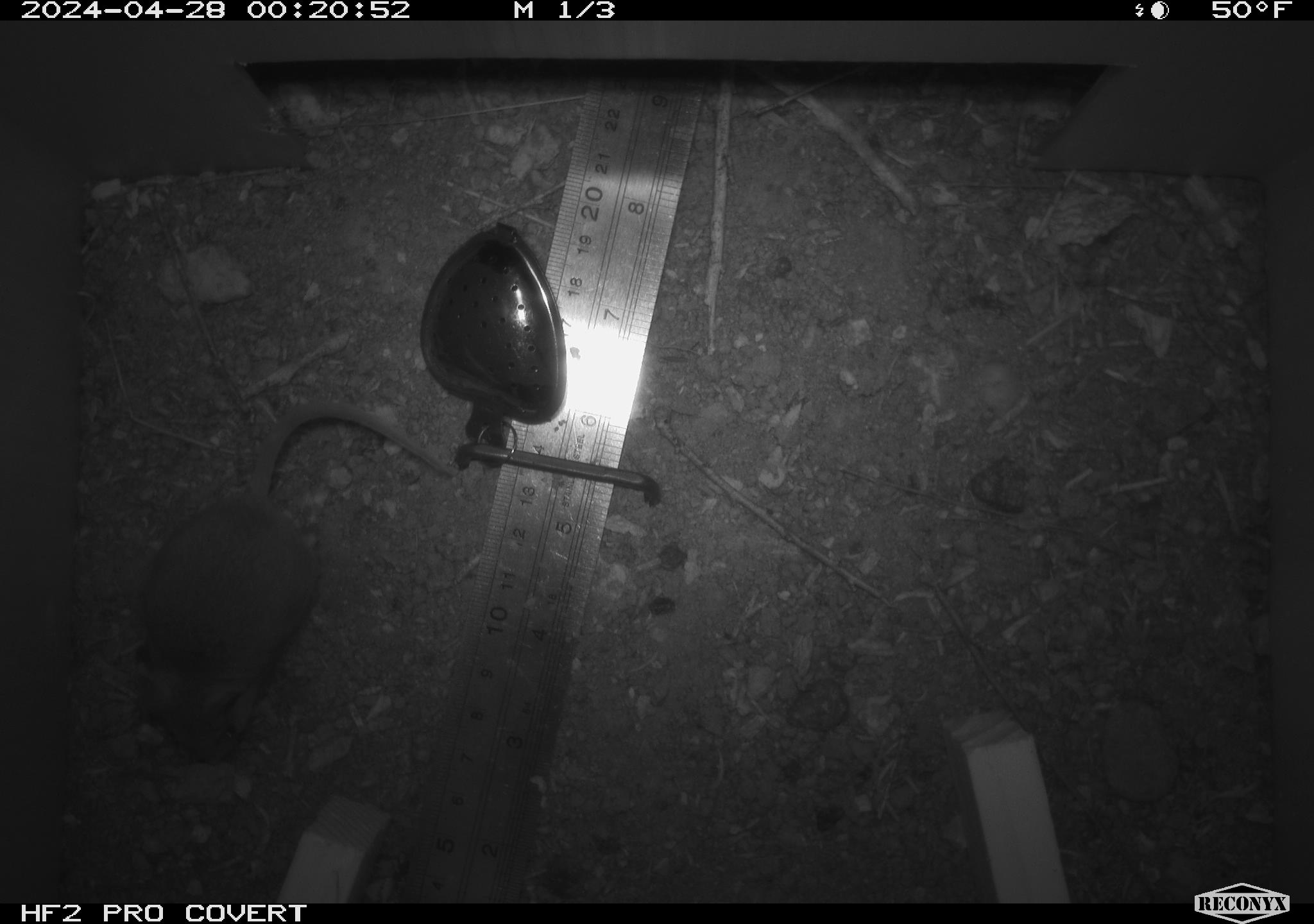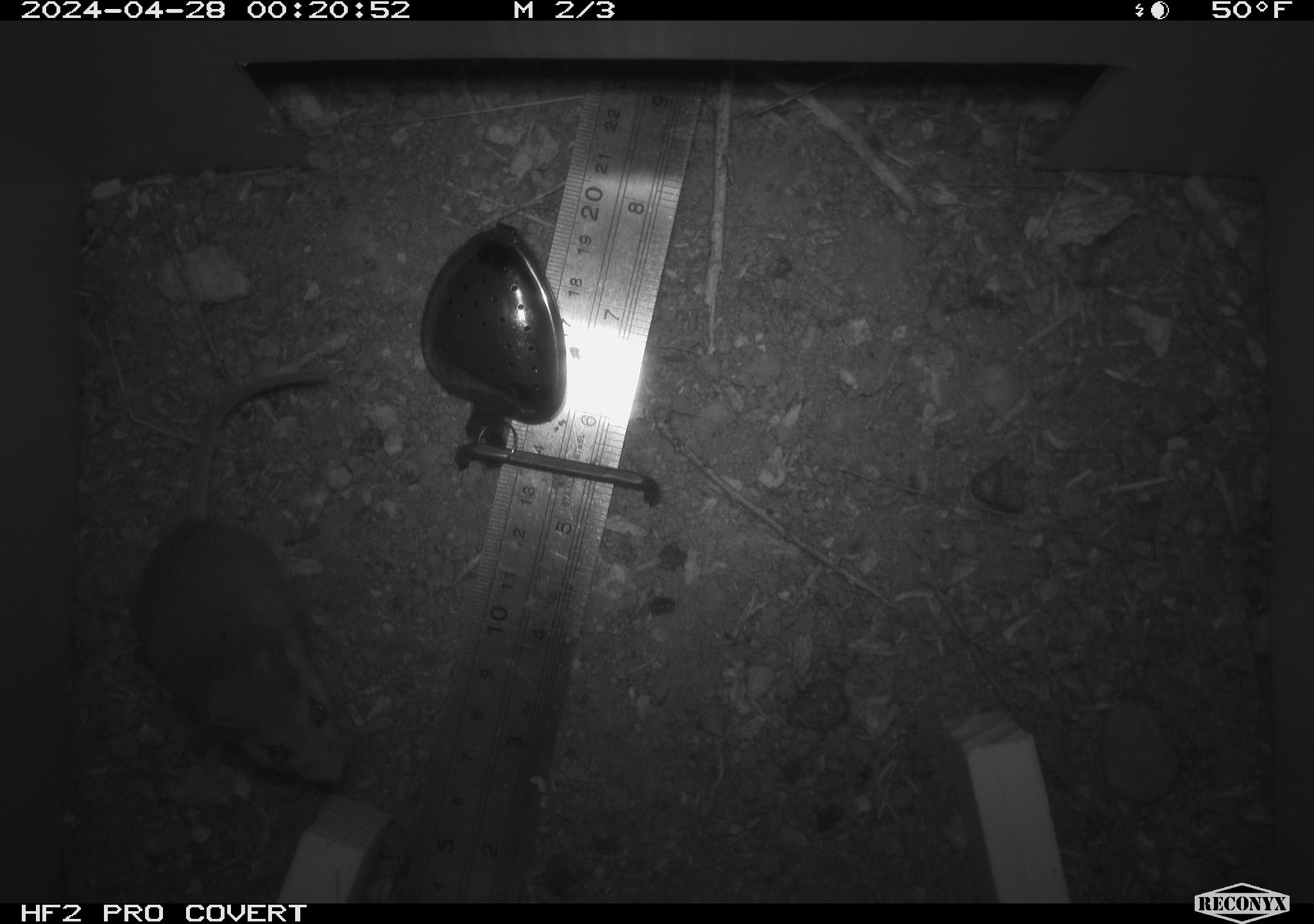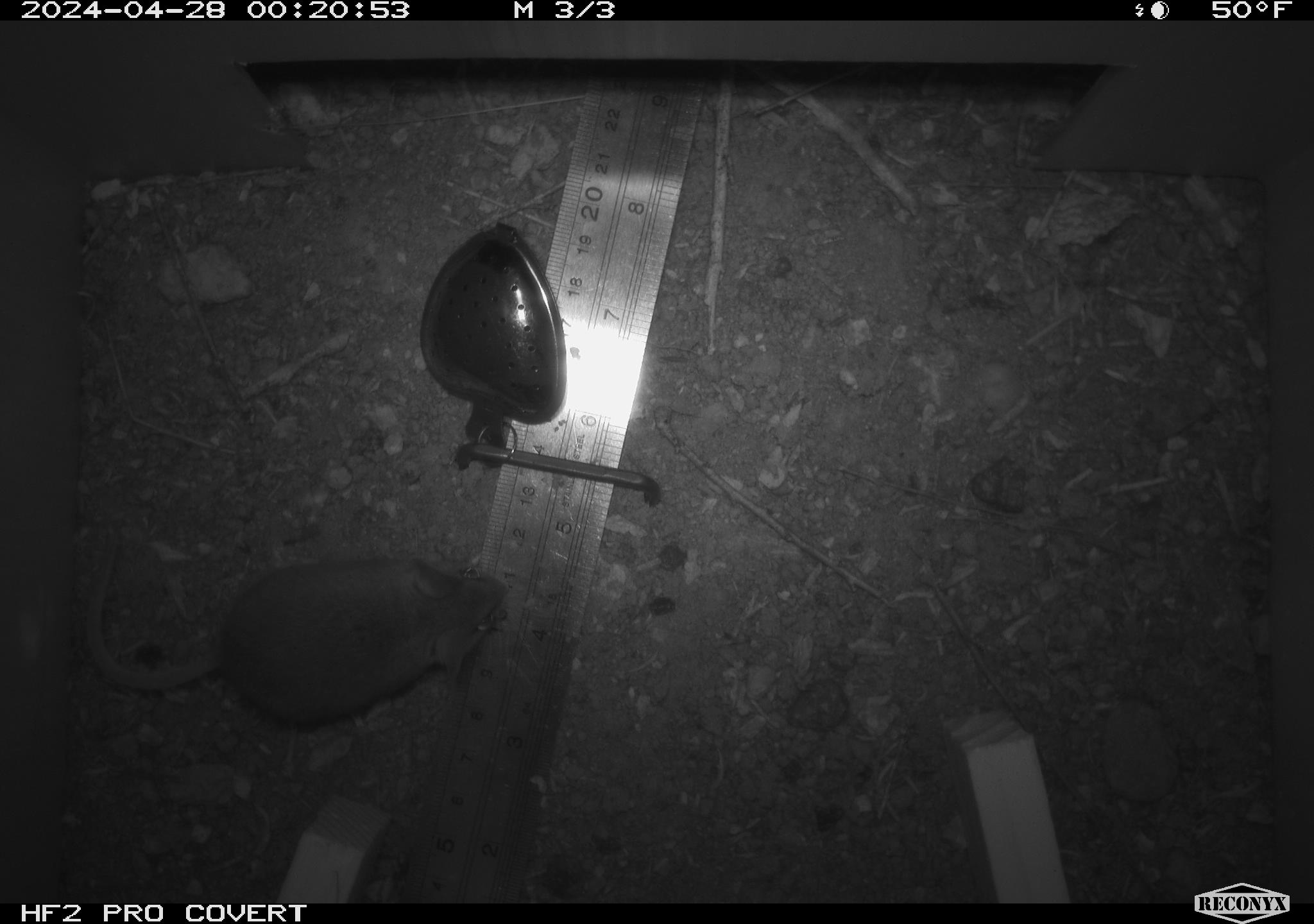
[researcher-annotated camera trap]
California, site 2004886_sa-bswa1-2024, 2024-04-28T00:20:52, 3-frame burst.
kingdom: Animalia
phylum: Chordata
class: Mammalia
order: Rodentia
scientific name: Rodentia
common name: mouse species